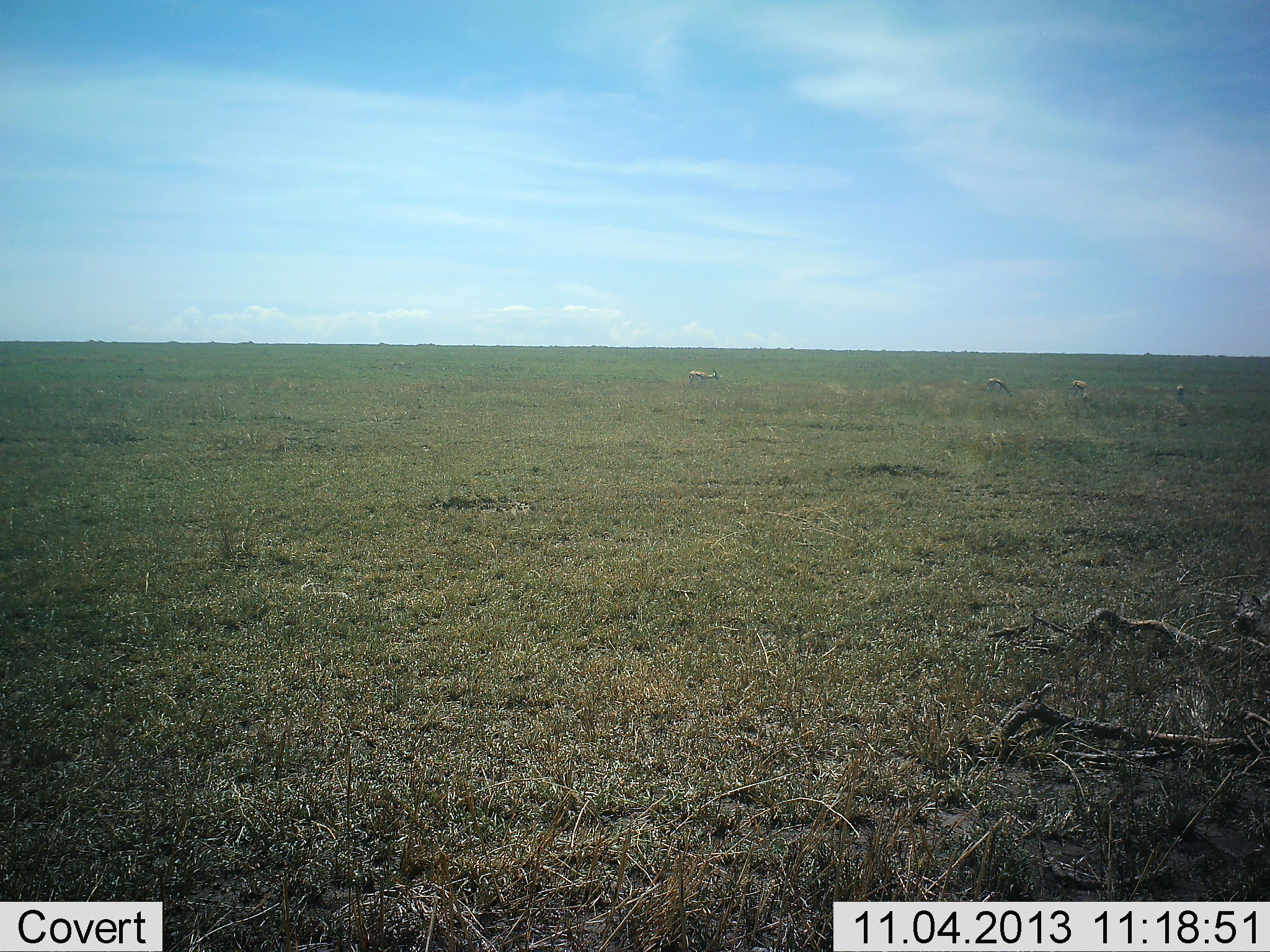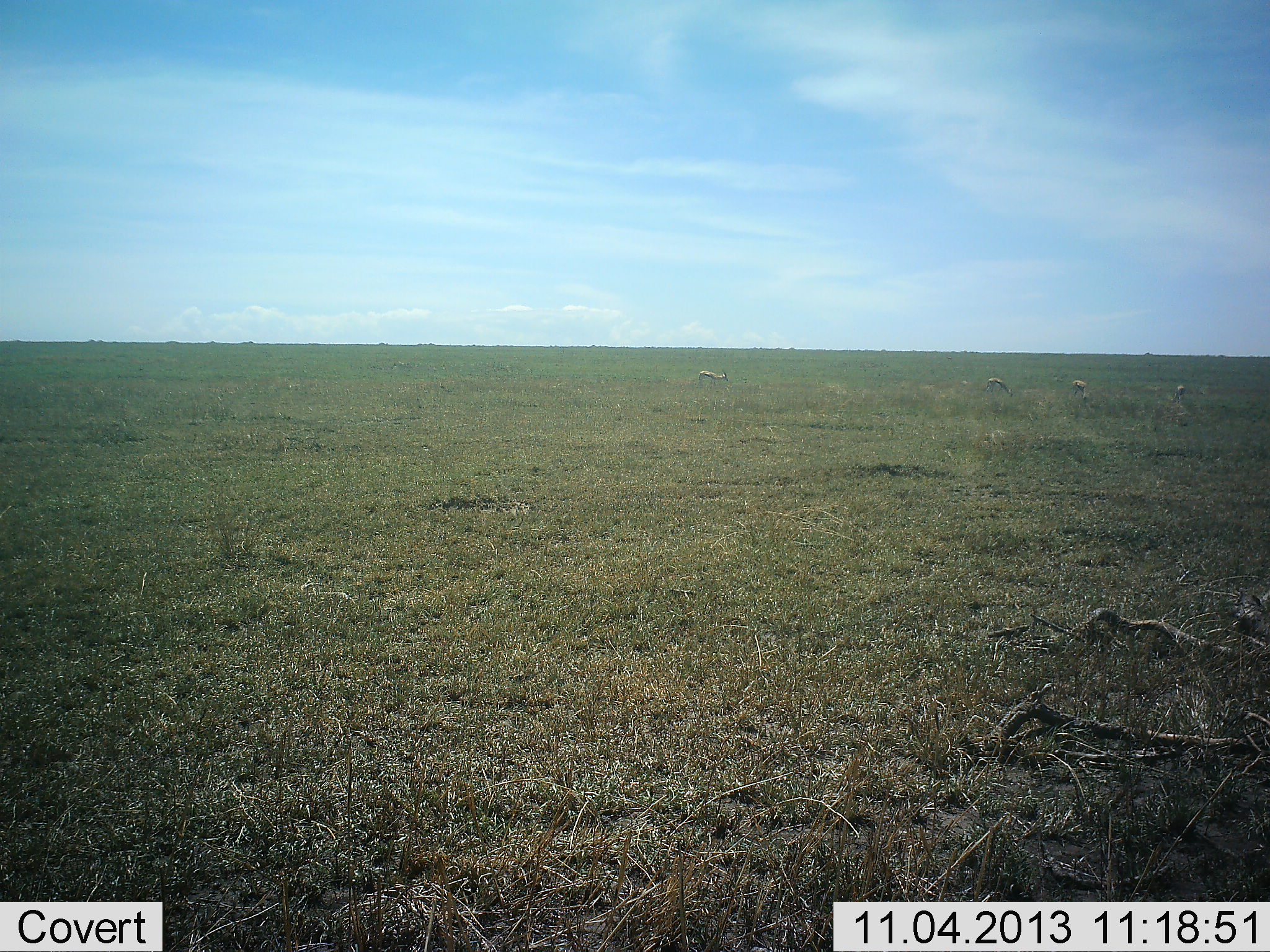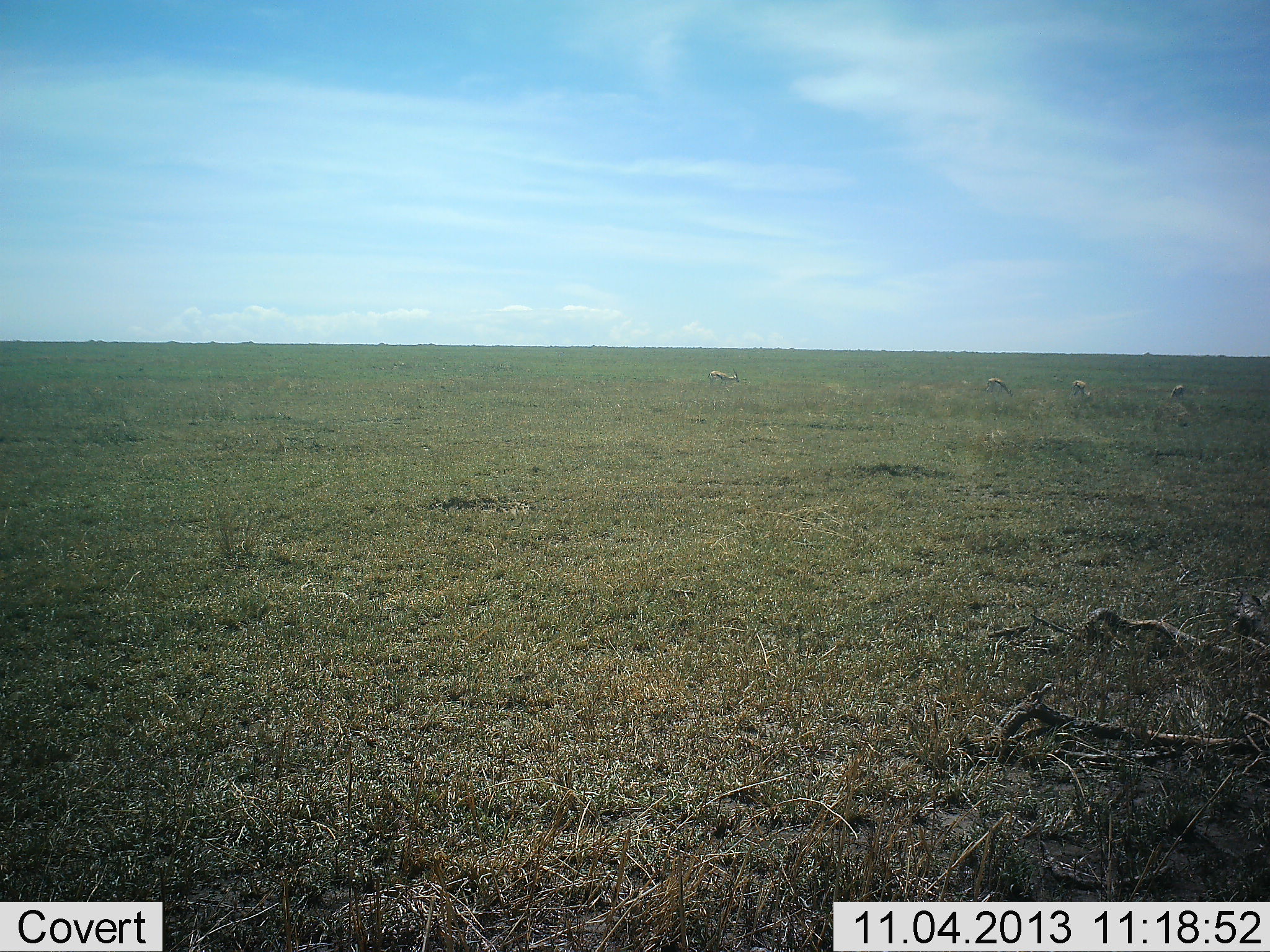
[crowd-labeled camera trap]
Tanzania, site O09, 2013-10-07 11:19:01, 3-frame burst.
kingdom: Animalia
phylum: Chordata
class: Mammalia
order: Artiodactyla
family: Bovidae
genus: Eudorcas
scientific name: Eudorcas thomsonii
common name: thomson's gazelle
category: gazellethomsons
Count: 4.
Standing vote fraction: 29%.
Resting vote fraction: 0%.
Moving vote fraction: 50%.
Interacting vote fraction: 0%.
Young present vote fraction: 0%.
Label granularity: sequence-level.